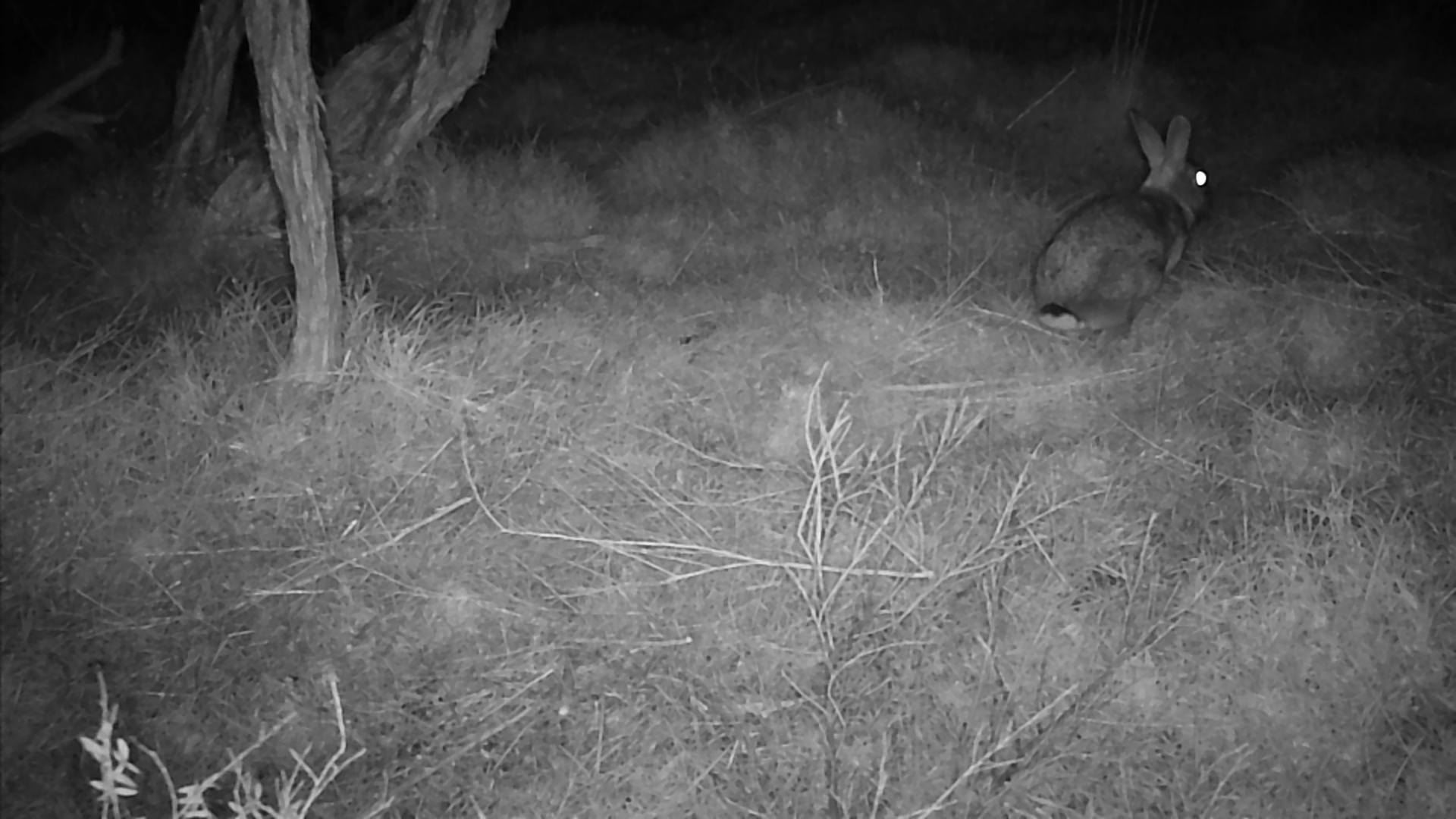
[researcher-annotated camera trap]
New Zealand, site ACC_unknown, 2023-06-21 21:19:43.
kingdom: Animalia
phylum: Chordata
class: Mammalia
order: Lagomorpha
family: Leporidae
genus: Oryctolagus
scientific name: Oryctolagus cuniculus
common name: european rabbit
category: rabbit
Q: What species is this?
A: Rabbit (european rabbit) (Oryctolagus cuniculus).